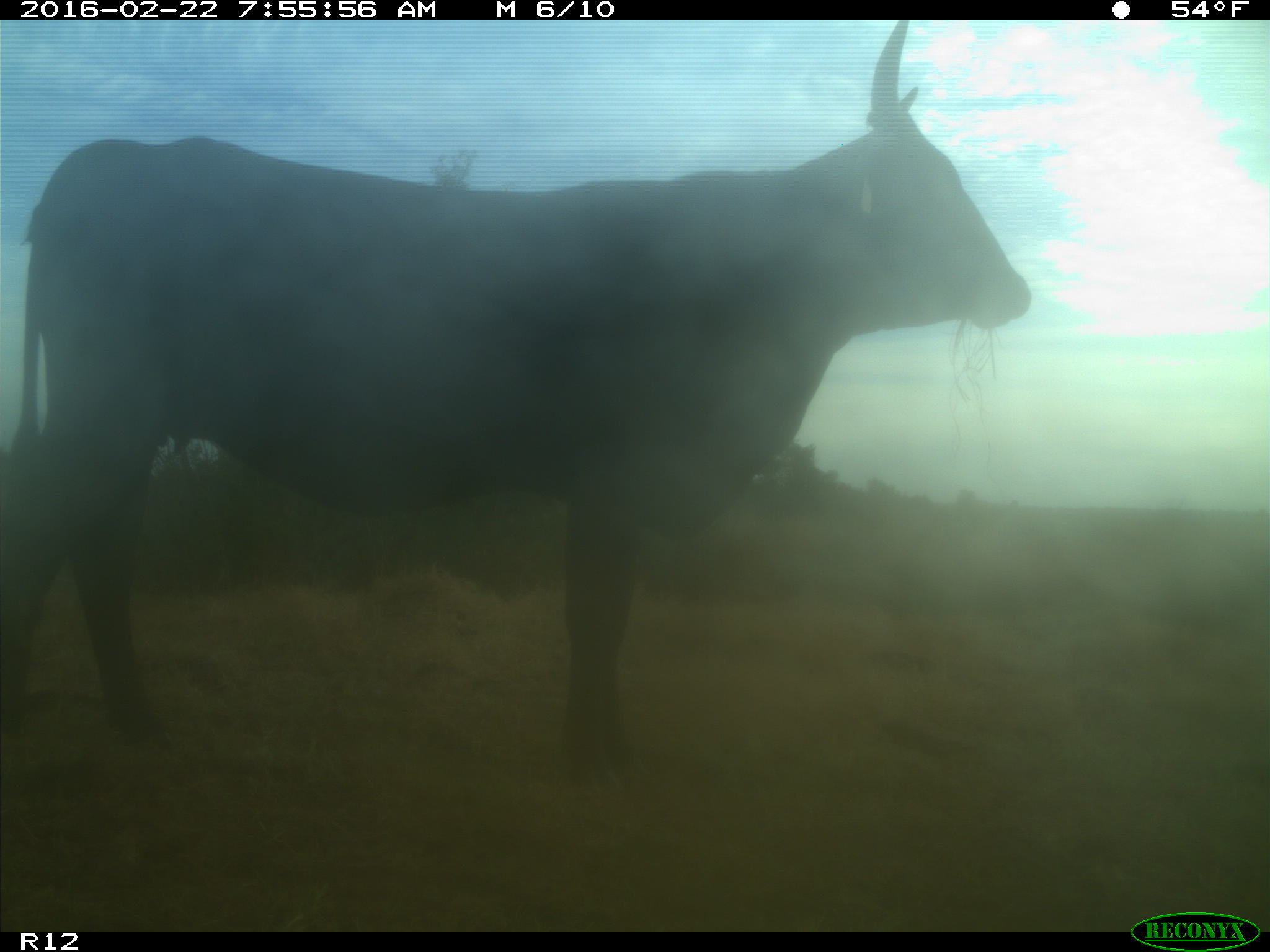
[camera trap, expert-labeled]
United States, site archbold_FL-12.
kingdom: Animalia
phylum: Chordata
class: Mammalia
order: Artiodactyla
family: Bovidae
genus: Bos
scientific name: Bos taurus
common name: domestic cow